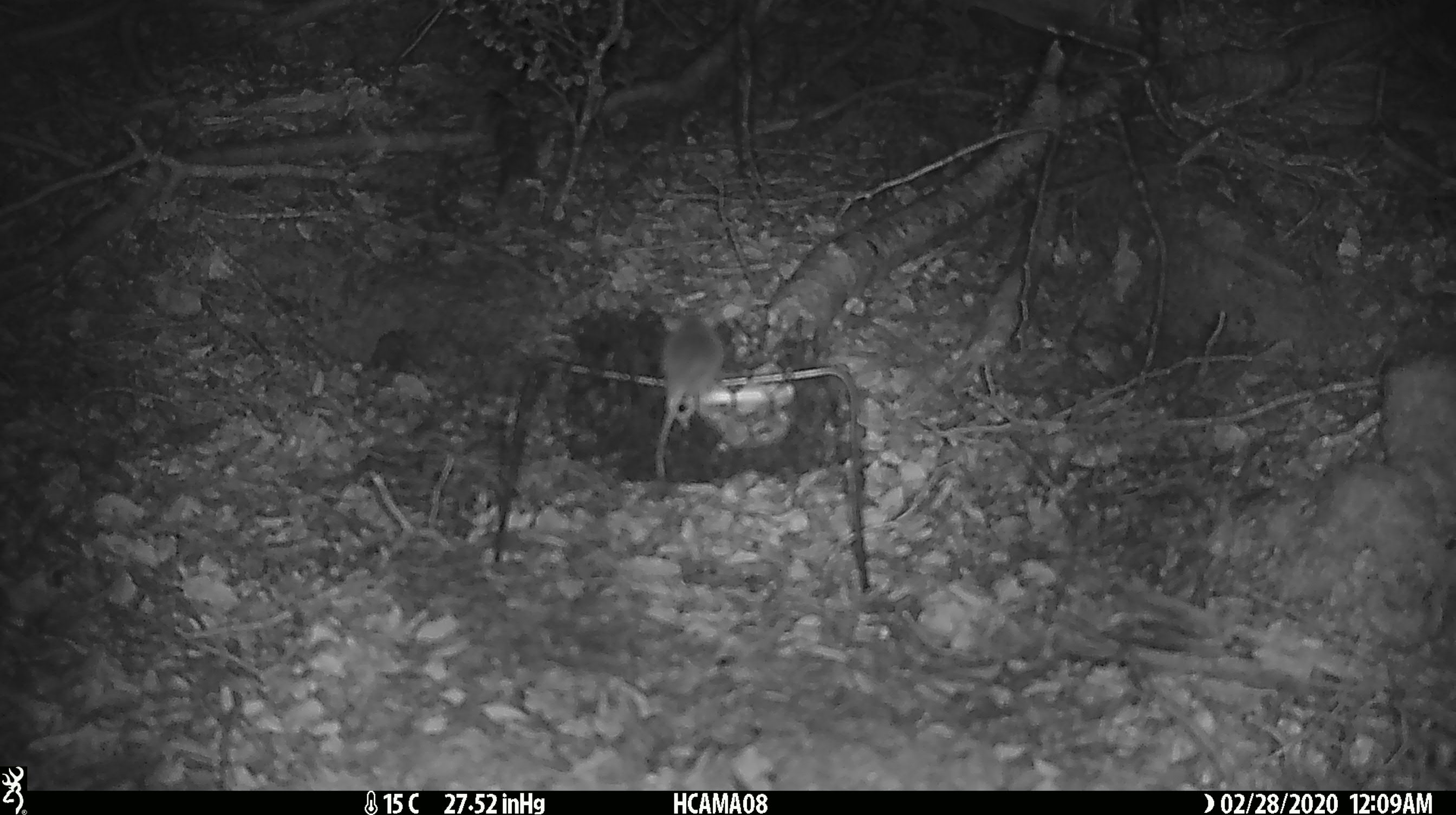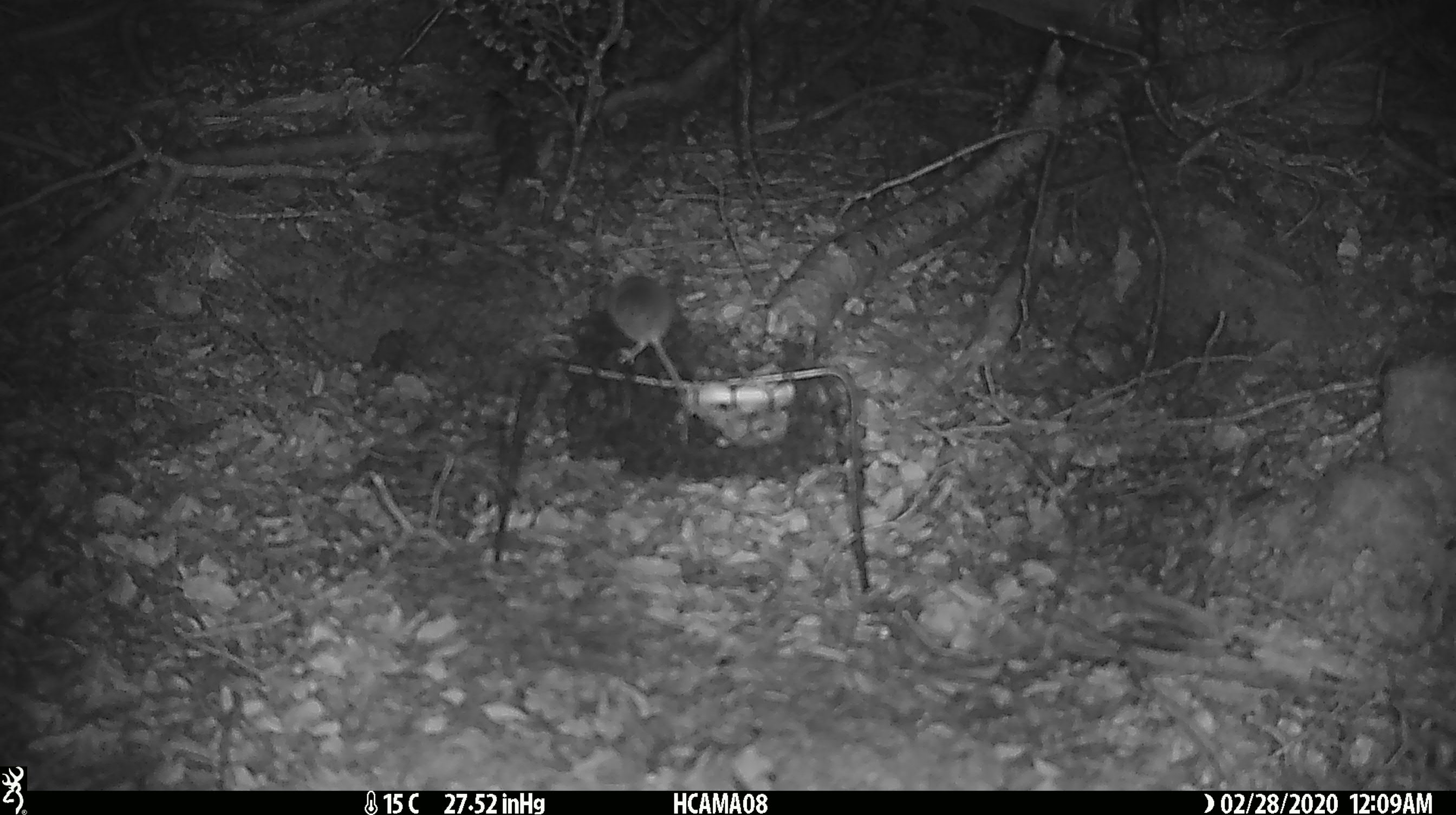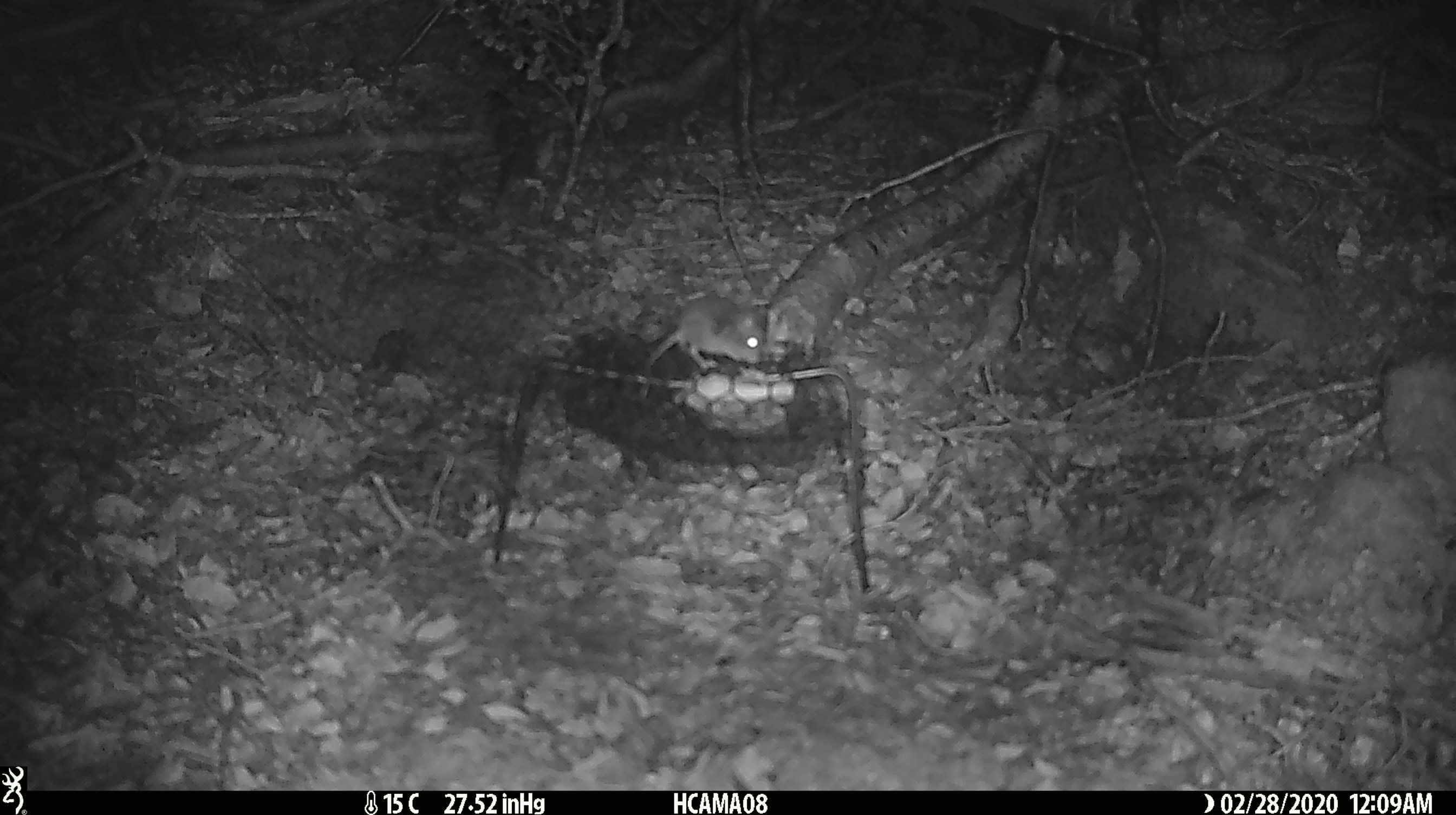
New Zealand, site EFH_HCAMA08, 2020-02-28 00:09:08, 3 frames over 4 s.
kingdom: Animalia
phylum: Chordata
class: Mammalia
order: Rodentia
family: Muridae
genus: Mus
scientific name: Mus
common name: mouse